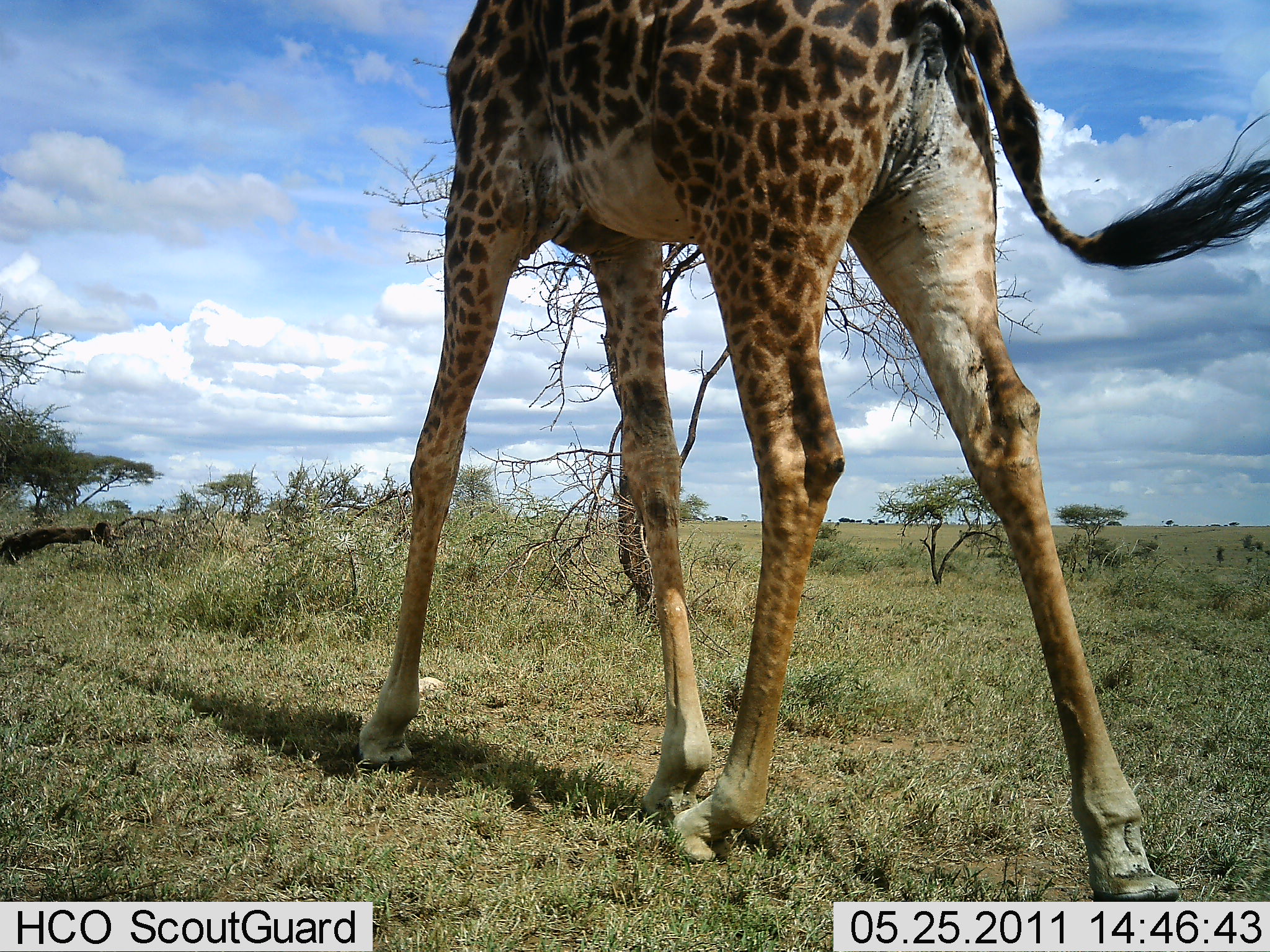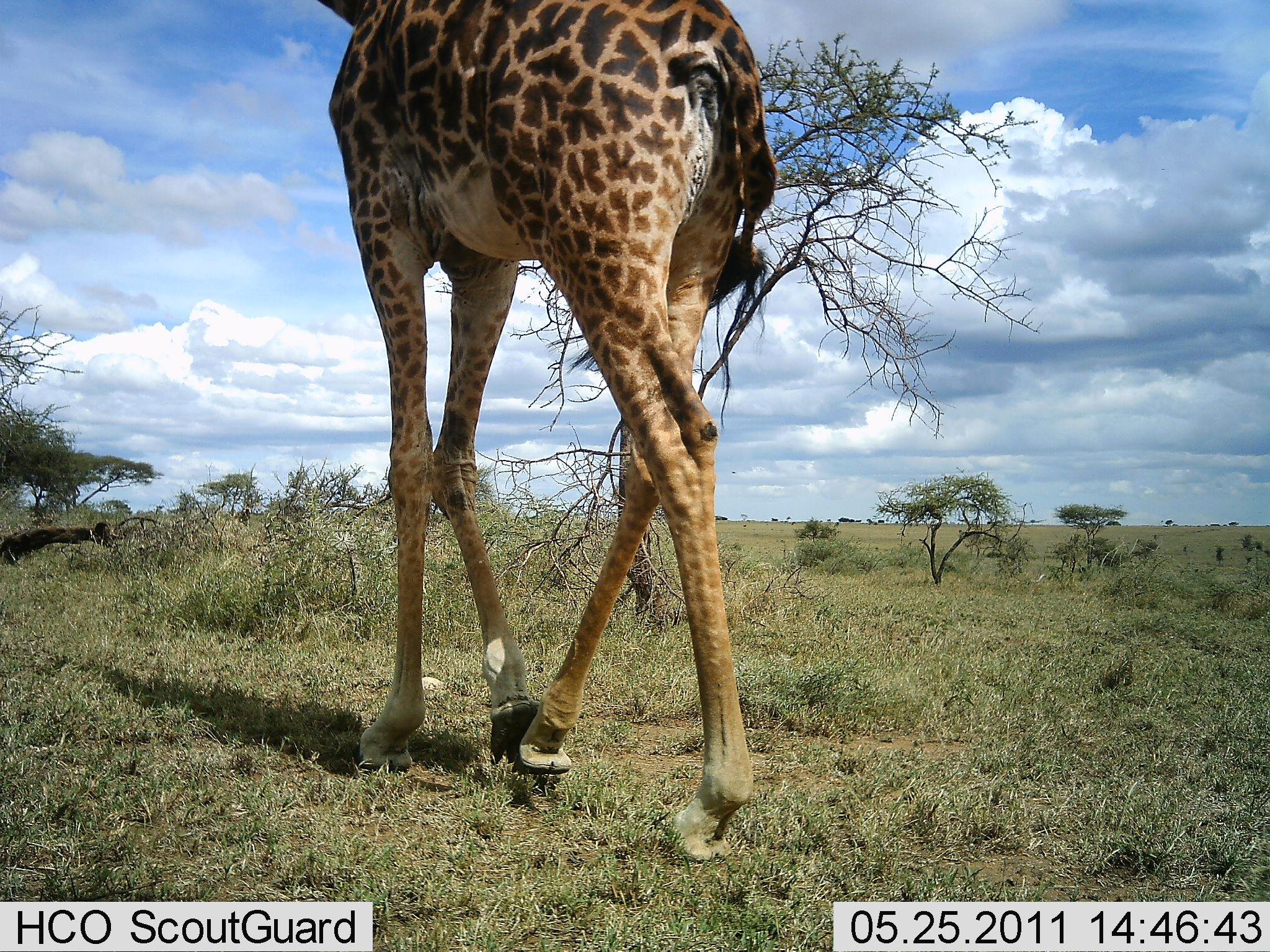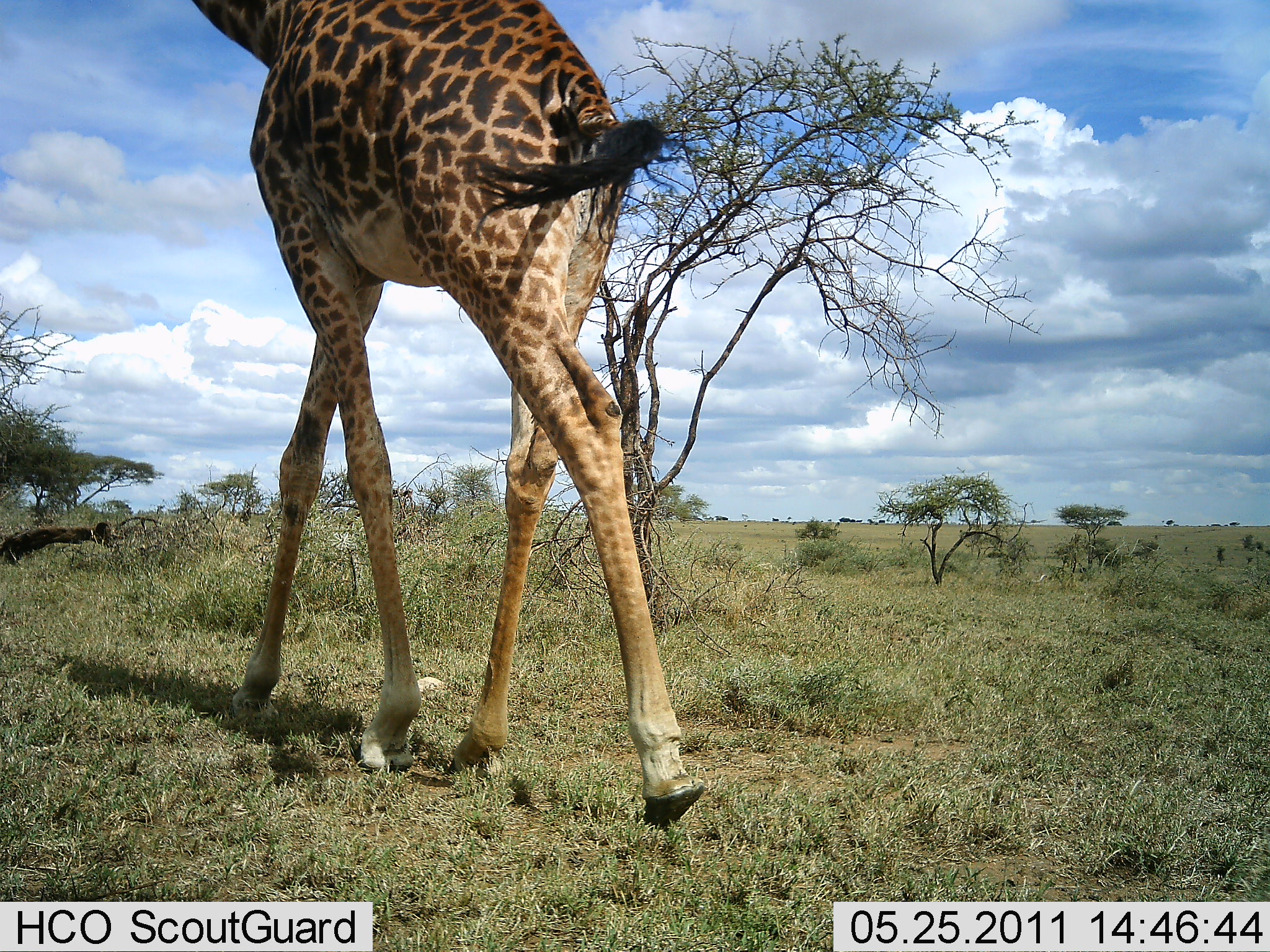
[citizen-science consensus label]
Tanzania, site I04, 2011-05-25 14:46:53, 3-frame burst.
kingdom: Animalia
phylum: Chordata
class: Mammalia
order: Artiodactyla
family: Giraffidae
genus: Giraffa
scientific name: Giraffa camelopardalis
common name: giraffe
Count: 1.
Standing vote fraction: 0%.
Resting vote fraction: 0%.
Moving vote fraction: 100%.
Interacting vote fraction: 0%.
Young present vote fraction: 0%.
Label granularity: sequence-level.